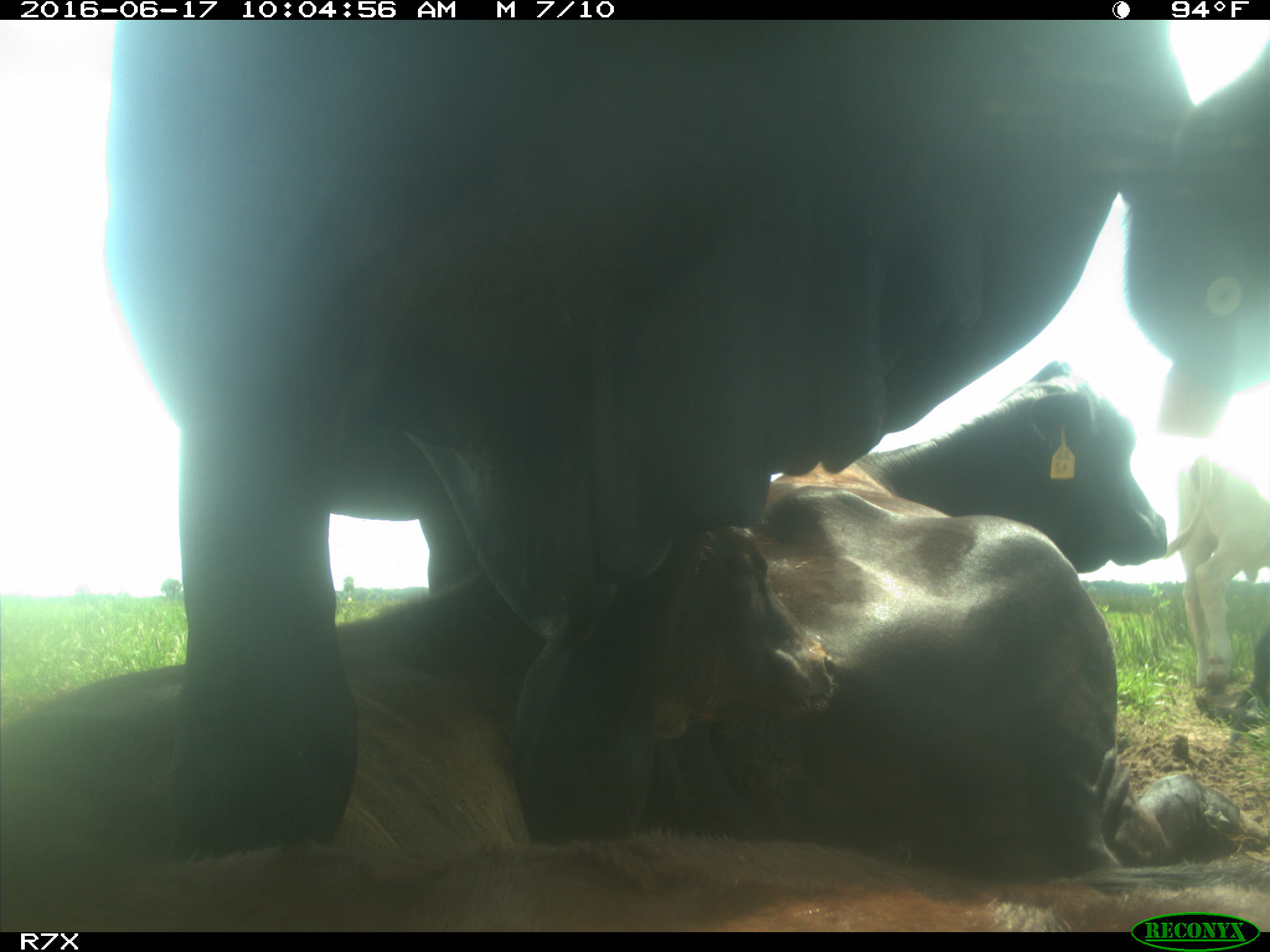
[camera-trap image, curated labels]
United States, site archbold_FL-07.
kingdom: Animalia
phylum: Chordata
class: Mammalia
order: Artiodactyla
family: Bovidae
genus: Bos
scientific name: Bos taurus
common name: domestic cow